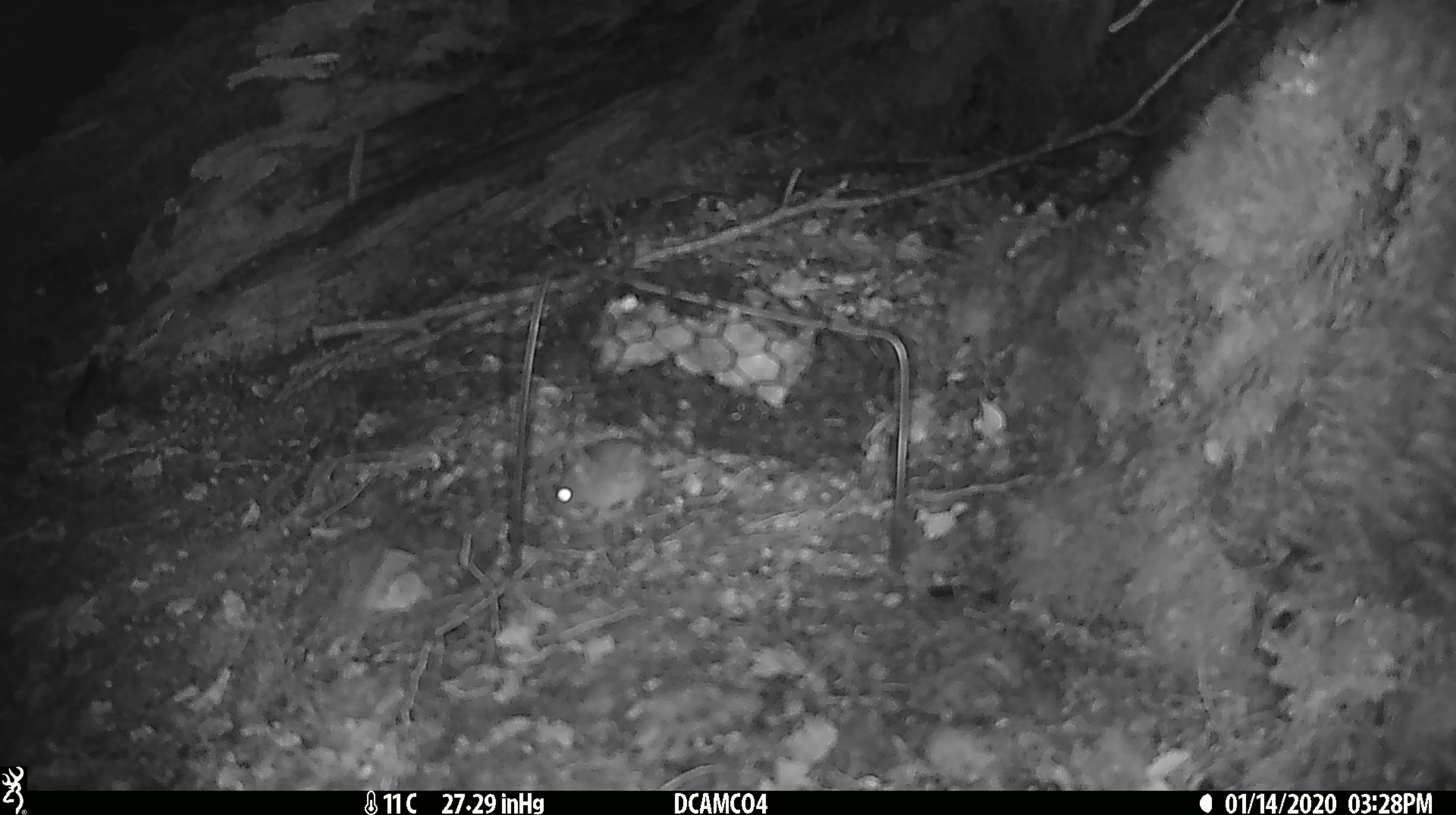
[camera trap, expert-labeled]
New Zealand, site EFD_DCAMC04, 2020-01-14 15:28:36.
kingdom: Animalia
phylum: Chordata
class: Mammalia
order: Rodentia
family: Muridae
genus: Mus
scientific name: Mus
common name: mouse